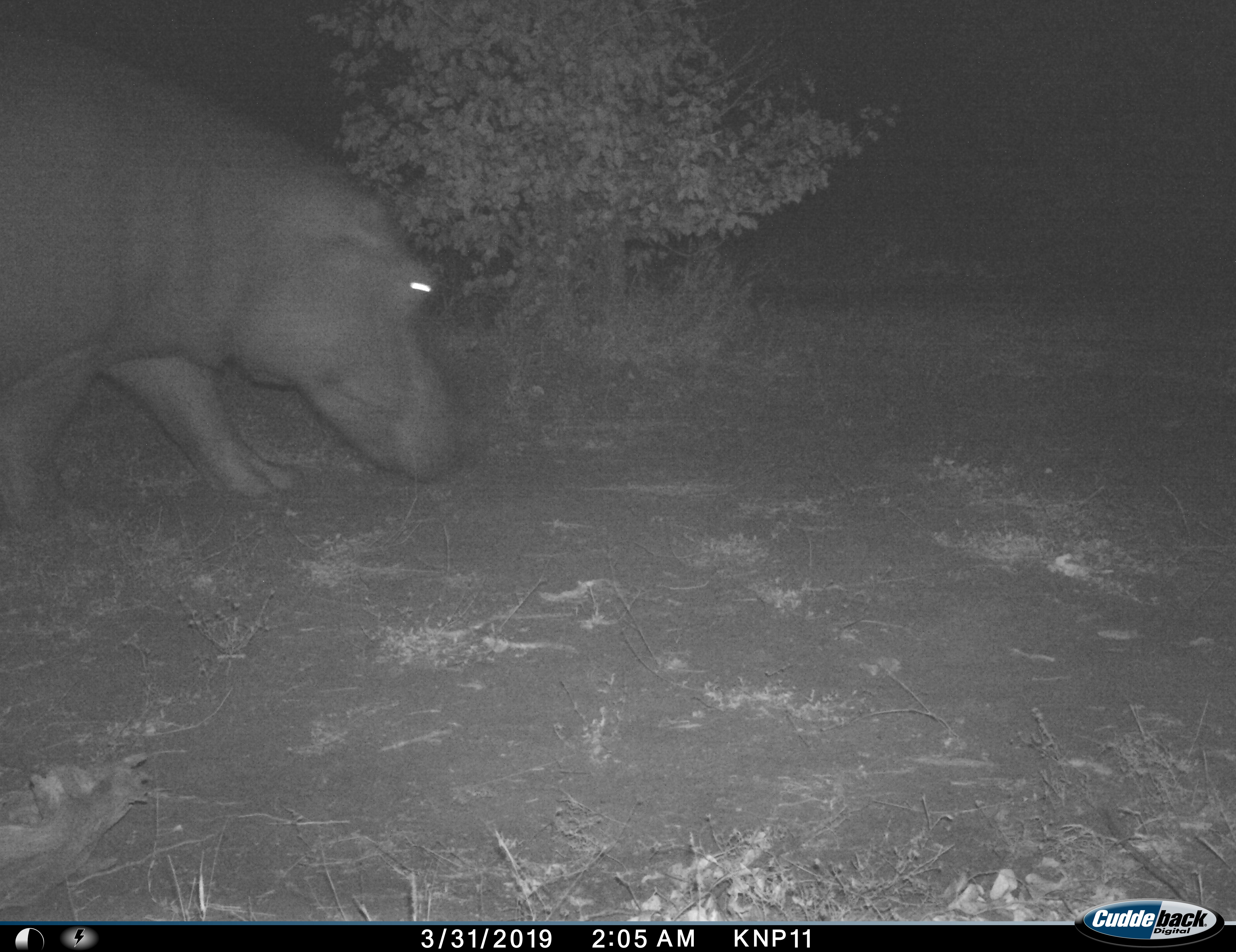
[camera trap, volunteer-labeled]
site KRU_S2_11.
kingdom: Animalia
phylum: Chordata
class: Mammalia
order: Artiodactyla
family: Hippopotamidae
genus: Hippopotamus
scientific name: Hippopotamus amphibius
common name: hippopotamus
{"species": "hippopotamus (Hippopotamus amphibius)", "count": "1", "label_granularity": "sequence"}